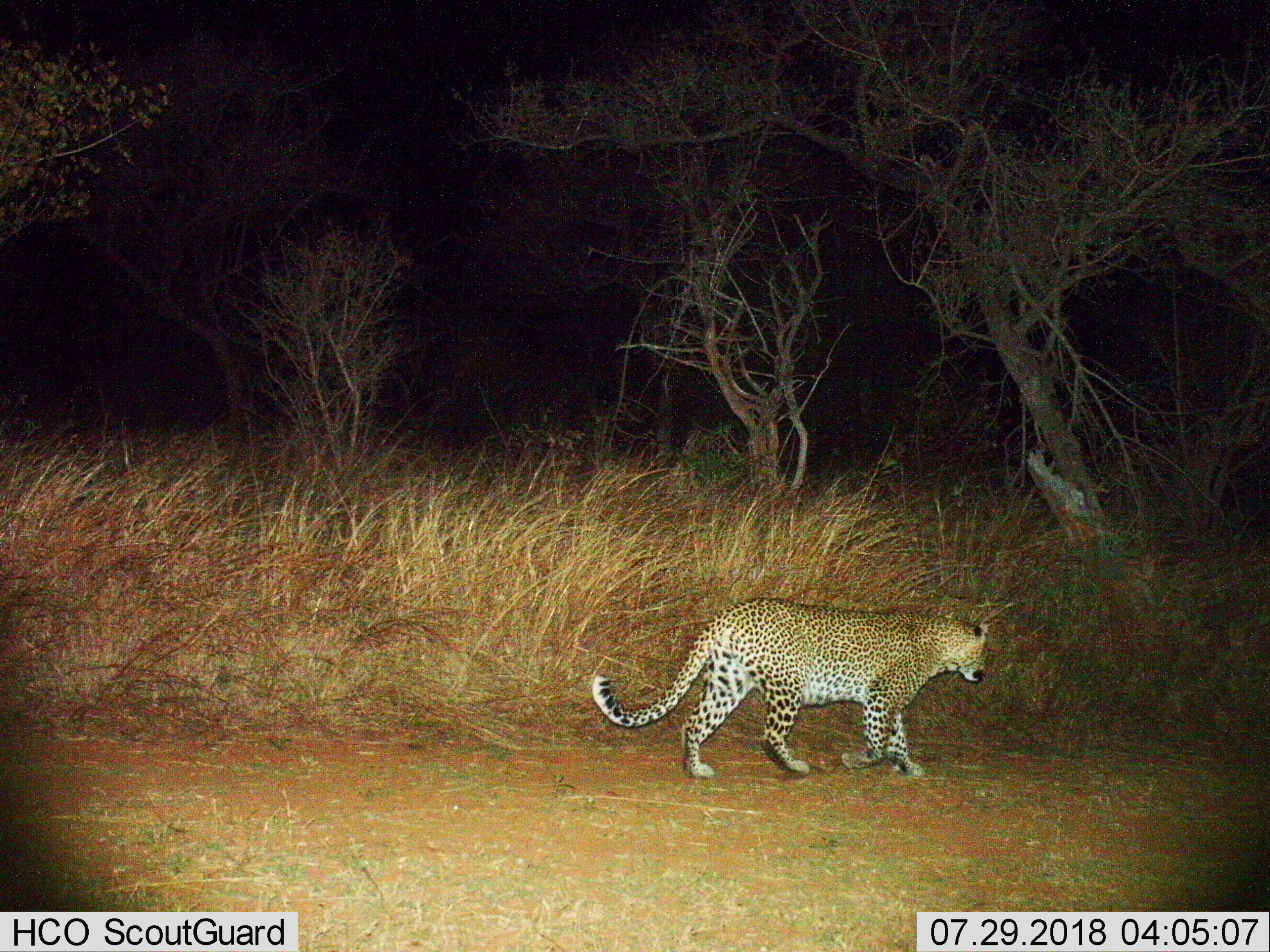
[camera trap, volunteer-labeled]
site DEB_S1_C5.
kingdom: Animalia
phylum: Chordata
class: Mammalia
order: Carnivora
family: Felidae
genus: Panthera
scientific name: Panthera pardus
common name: leopard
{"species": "leopard (Panthera pardus)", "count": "1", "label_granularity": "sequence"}